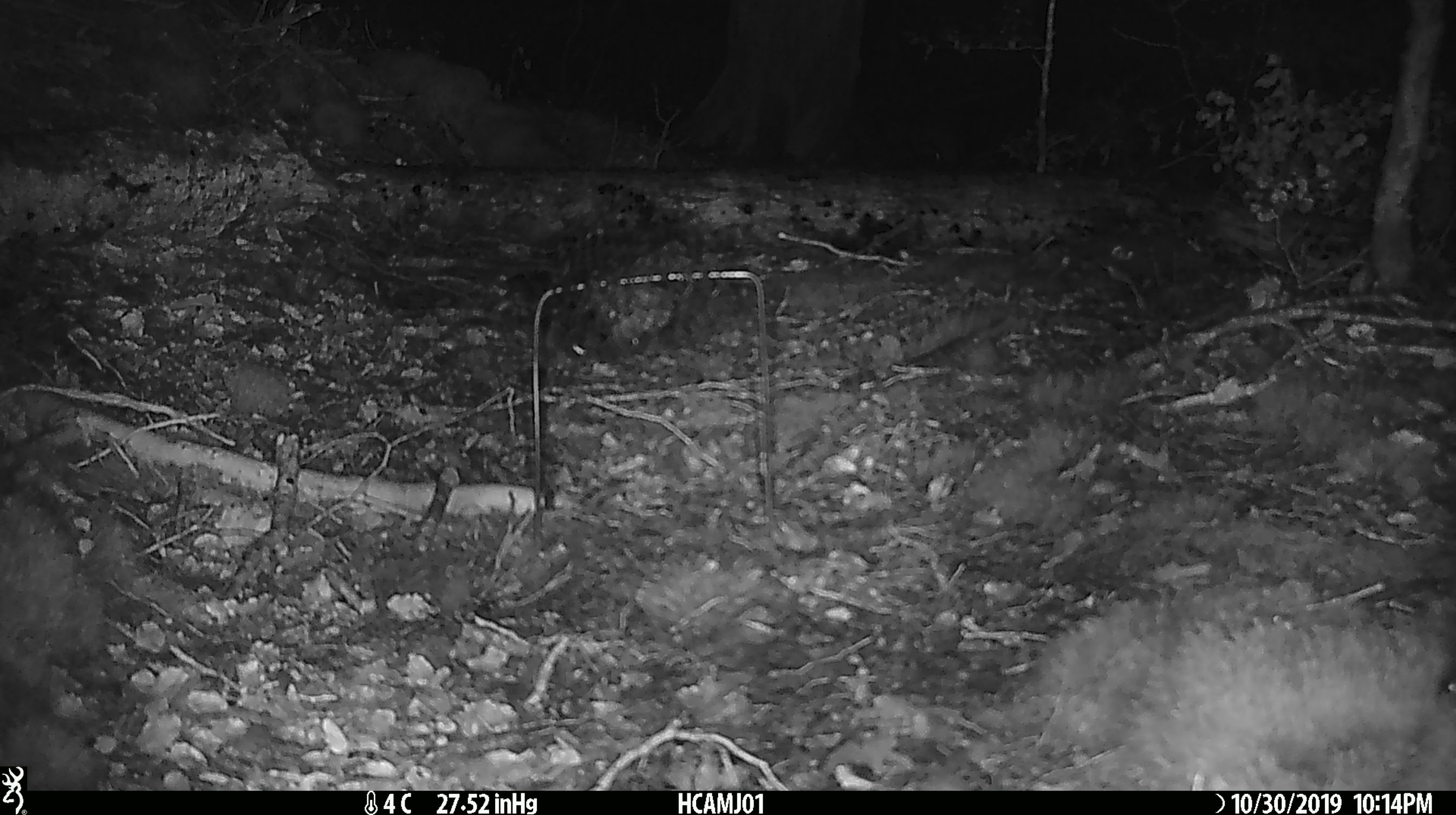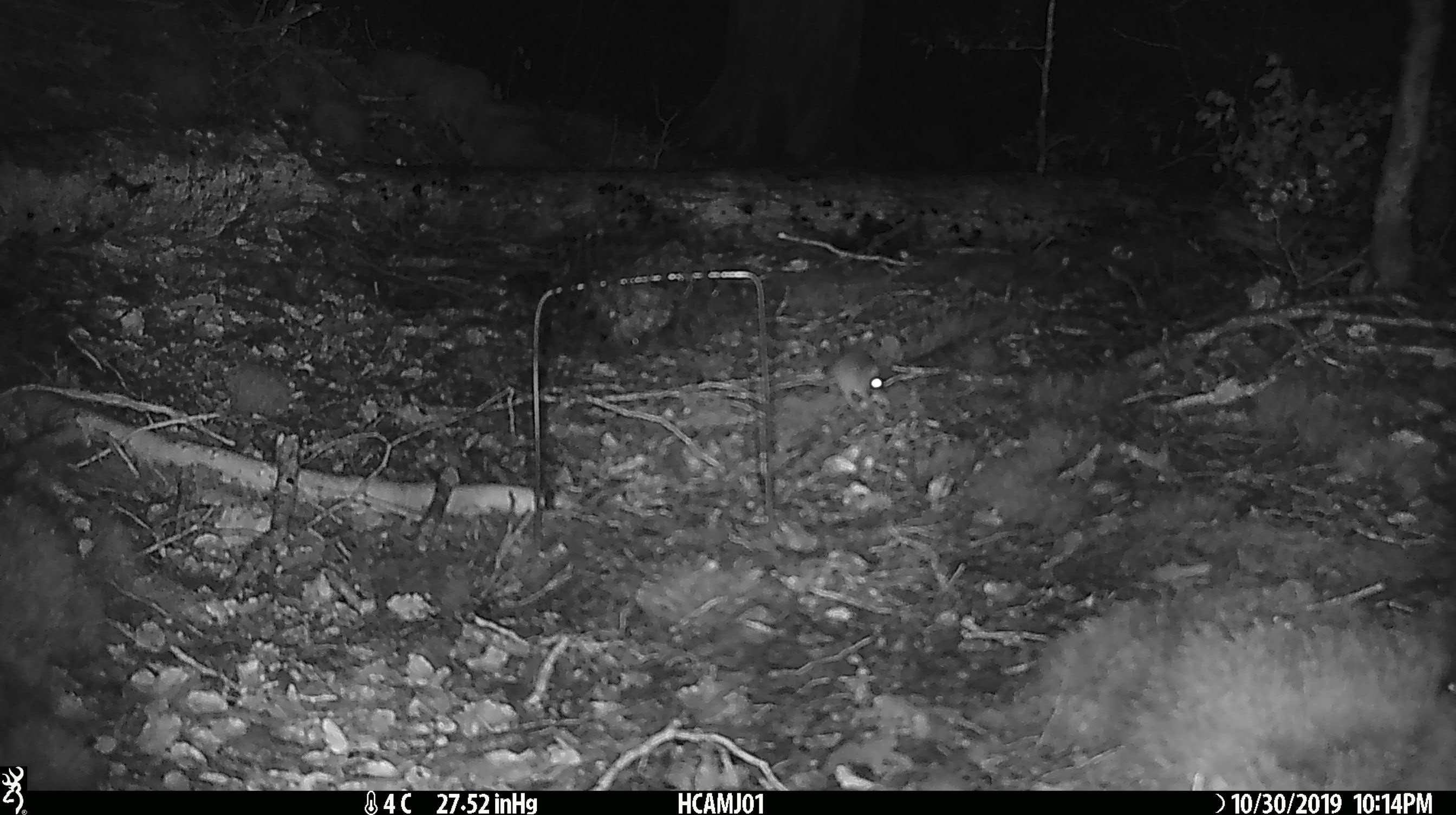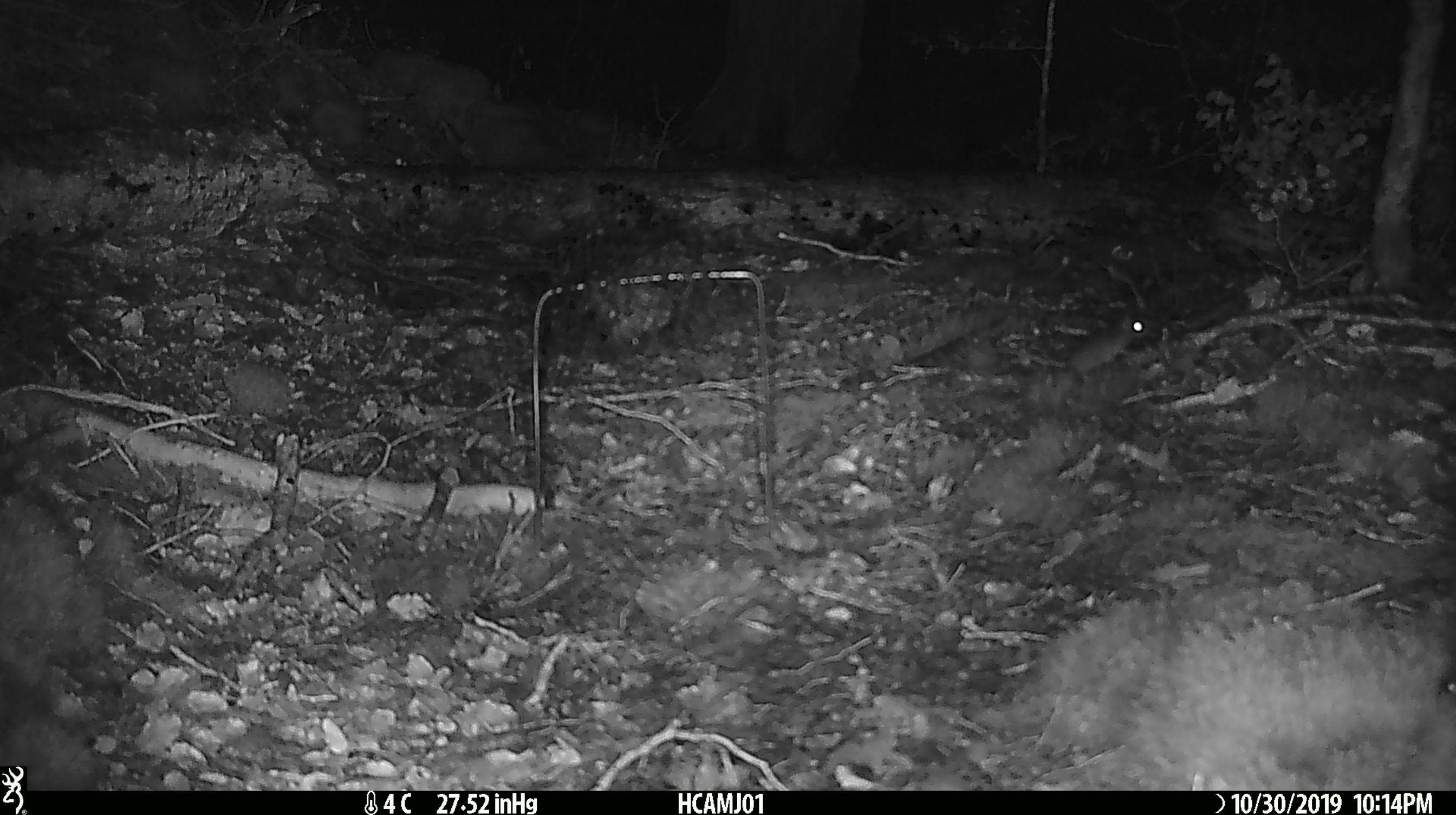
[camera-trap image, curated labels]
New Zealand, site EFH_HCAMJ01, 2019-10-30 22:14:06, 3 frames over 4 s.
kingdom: Animalia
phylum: Chordata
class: Mammalia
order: Rodentia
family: Muridae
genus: Mus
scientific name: Mus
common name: mouse